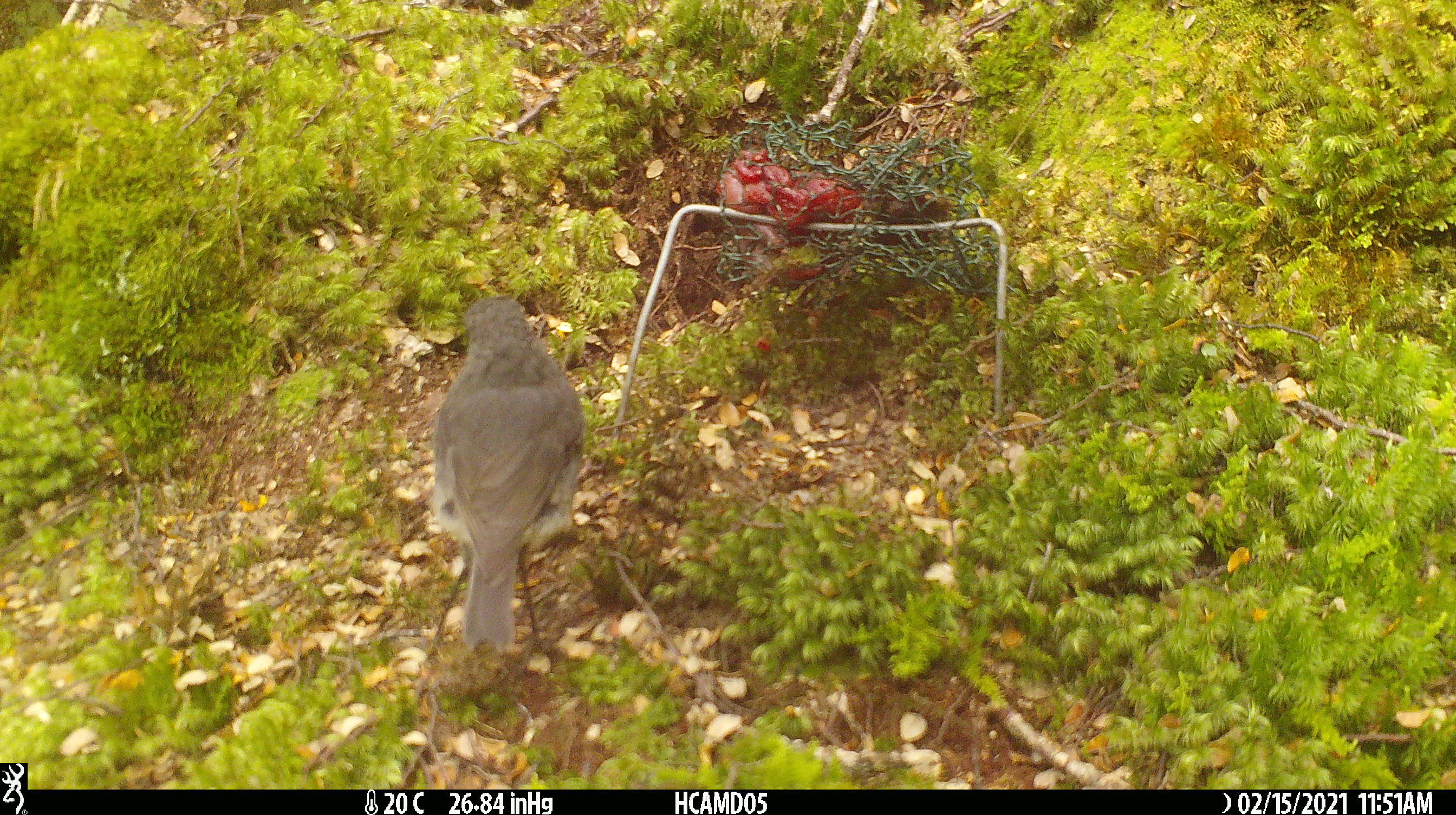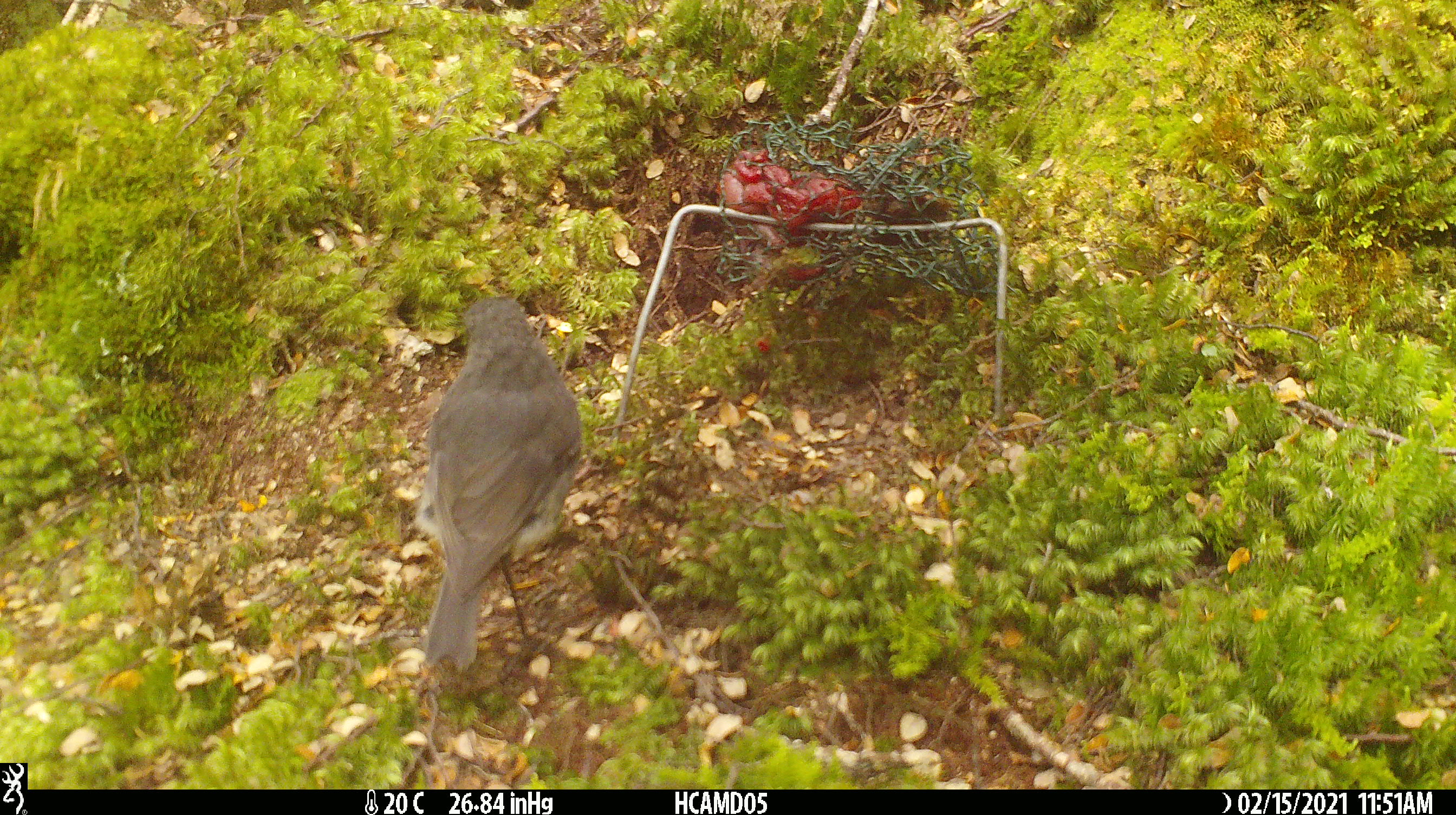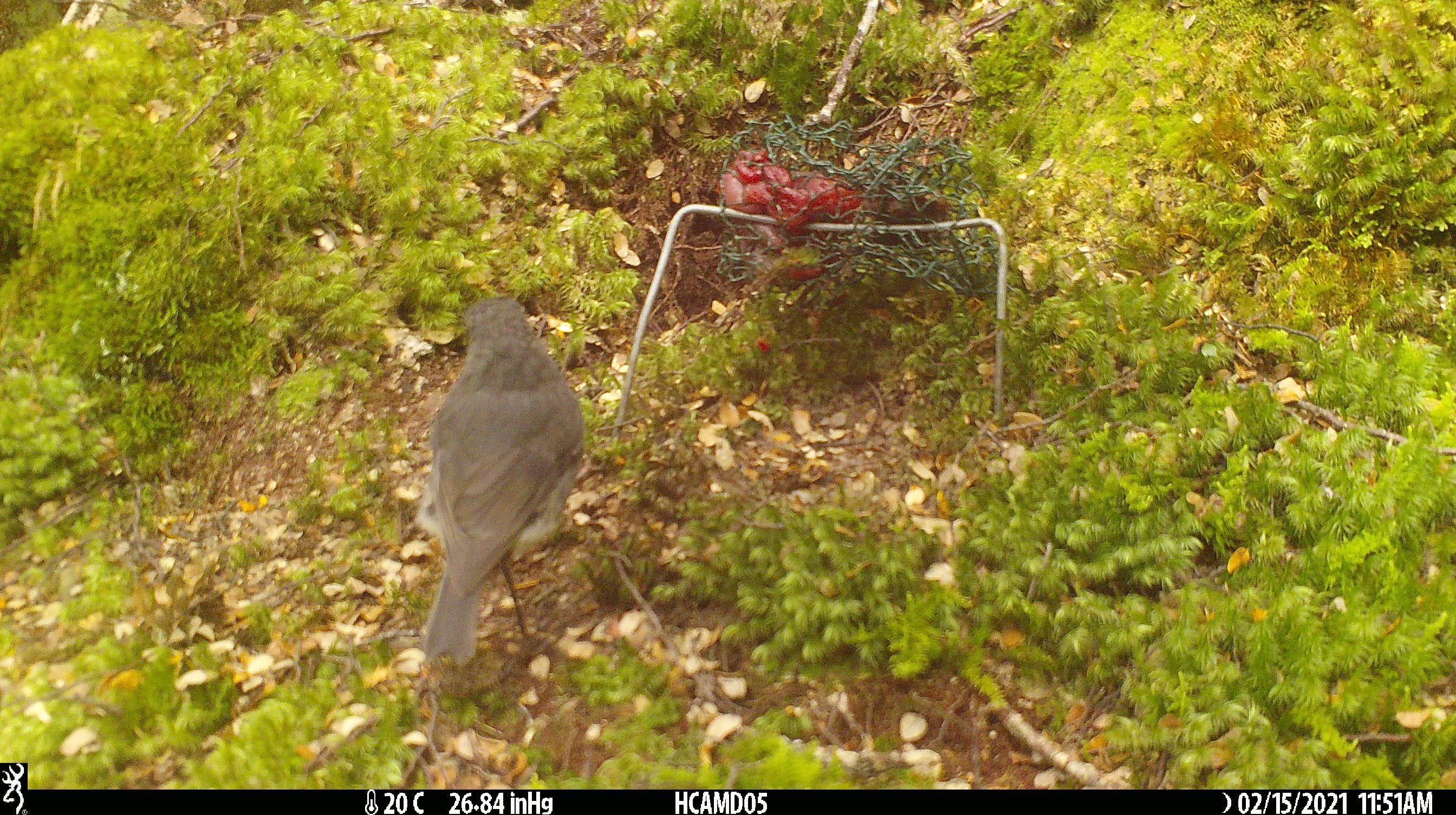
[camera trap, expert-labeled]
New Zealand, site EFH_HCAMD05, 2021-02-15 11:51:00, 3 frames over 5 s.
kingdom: Animalia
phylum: Chordata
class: Aves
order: Passeriformes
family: Petroicidae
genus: Petroica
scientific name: Petroica australis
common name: new zealand robin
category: robin